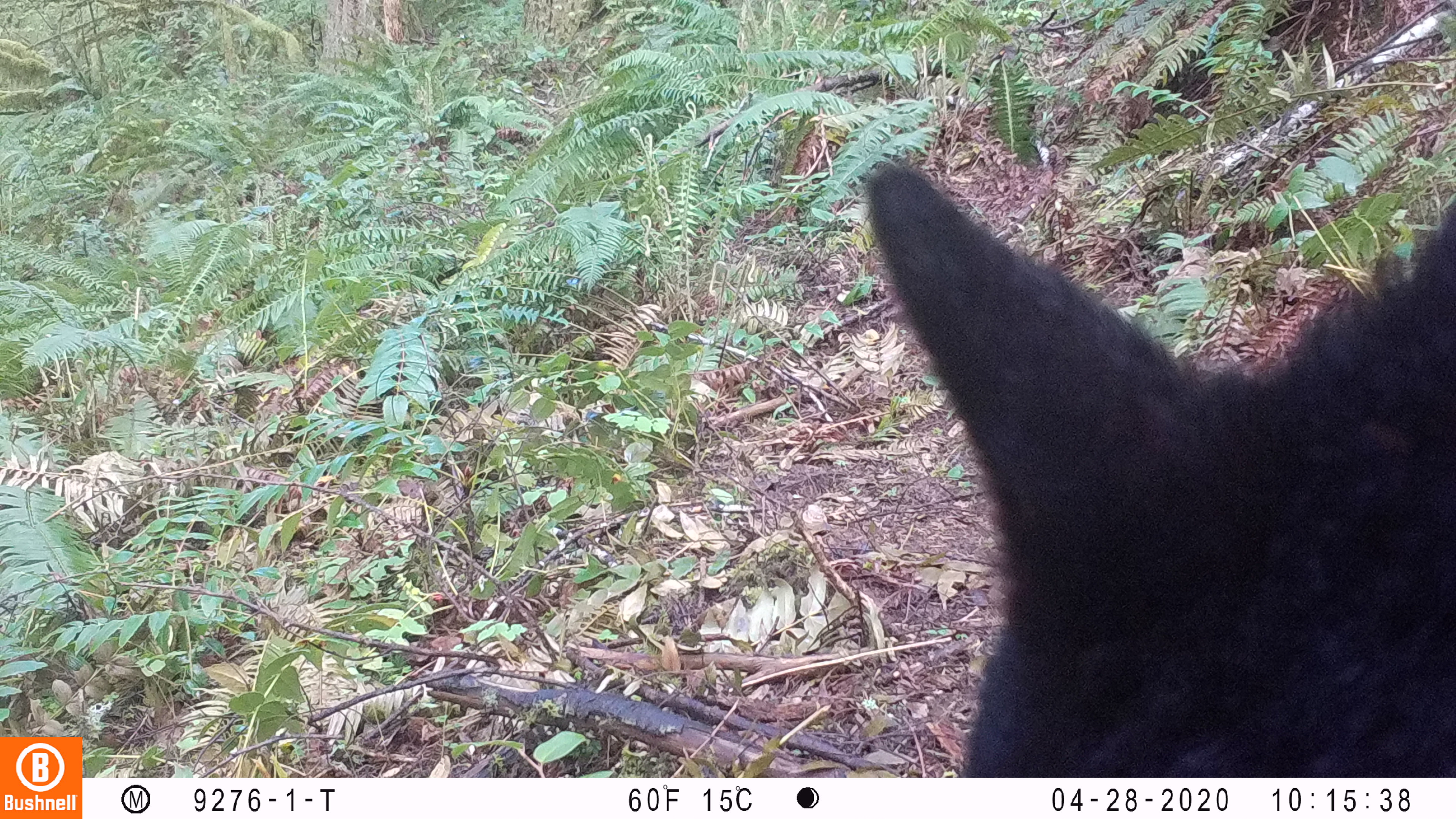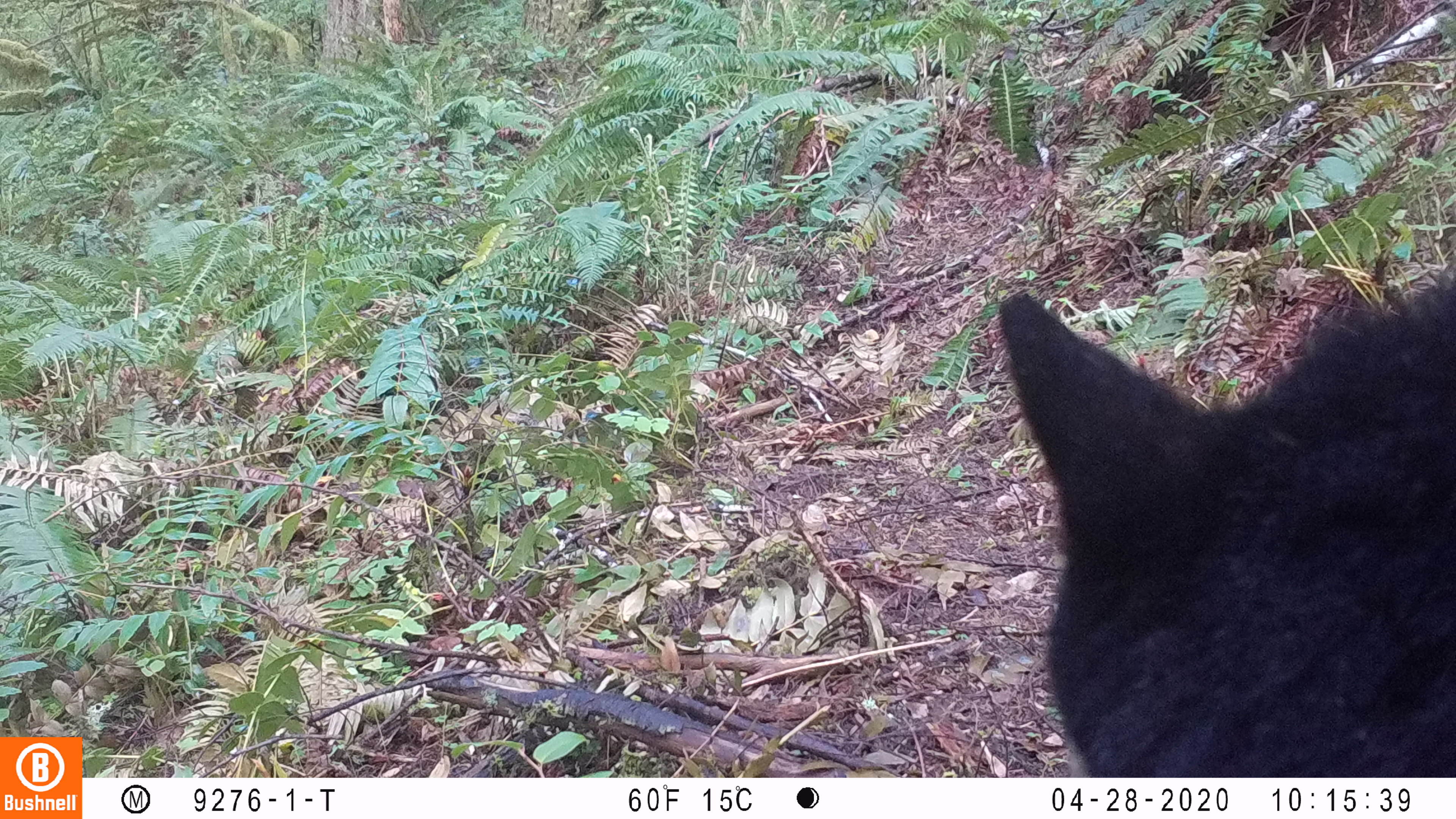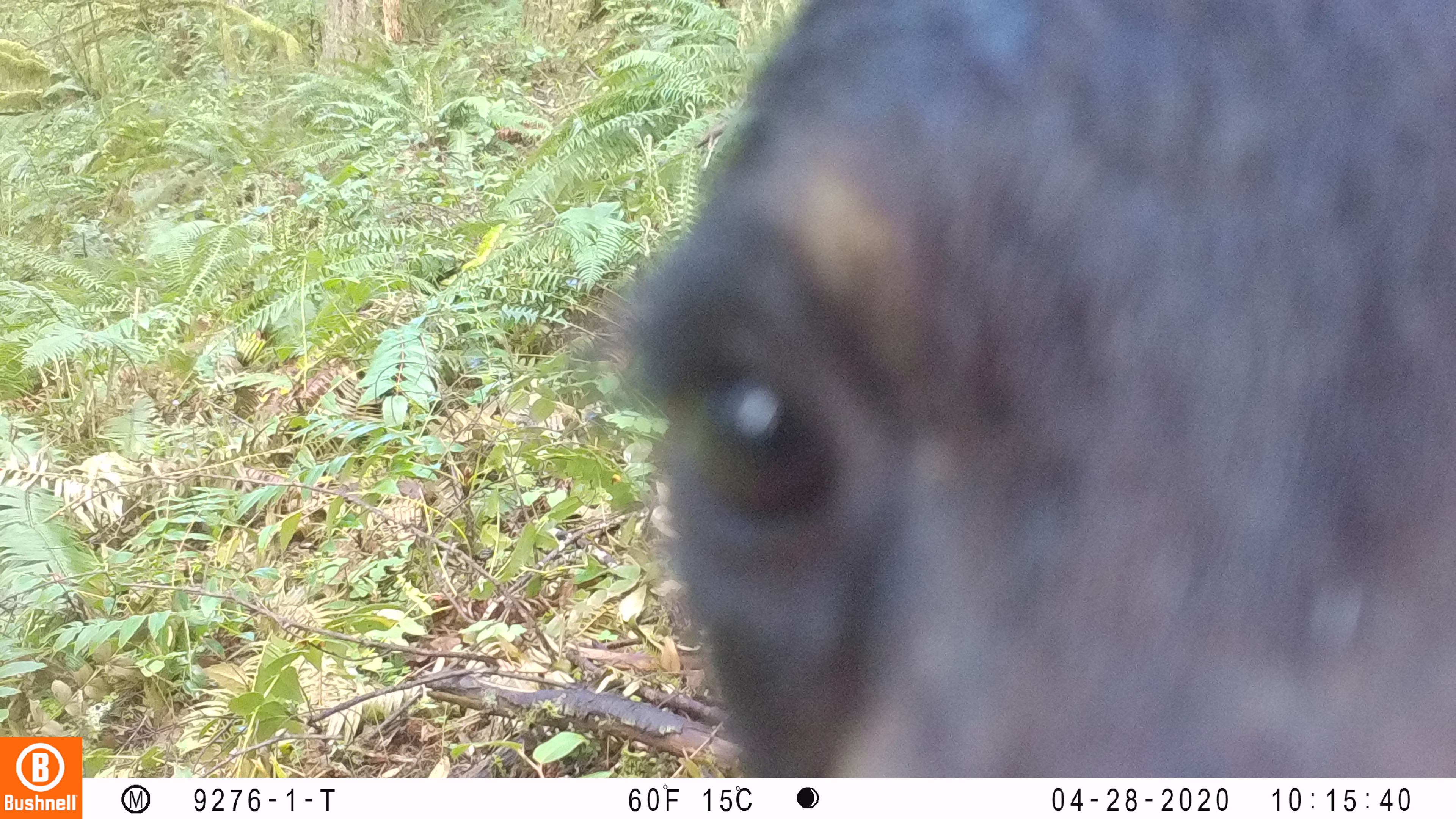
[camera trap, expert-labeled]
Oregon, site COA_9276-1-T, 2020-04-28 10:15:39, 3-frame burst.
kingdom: Animalia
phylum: Chordata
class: Mammalia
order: Carnivora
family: Ursidae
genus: Ursus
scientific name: Ursus americanus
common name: american black bear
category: black bear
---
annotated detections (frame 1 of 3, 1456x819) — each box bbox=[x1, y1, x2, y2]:
black bear: bbox=[850, 155, 1448, 770]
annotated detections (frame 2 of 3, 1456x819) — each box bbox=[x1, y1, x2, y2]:
black bear: bbox=[993, 278, 1448, 768]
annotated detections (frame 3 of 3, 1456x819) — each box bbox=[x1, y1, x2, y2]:
black bear: bbox=[618, 5, 1451, 772]